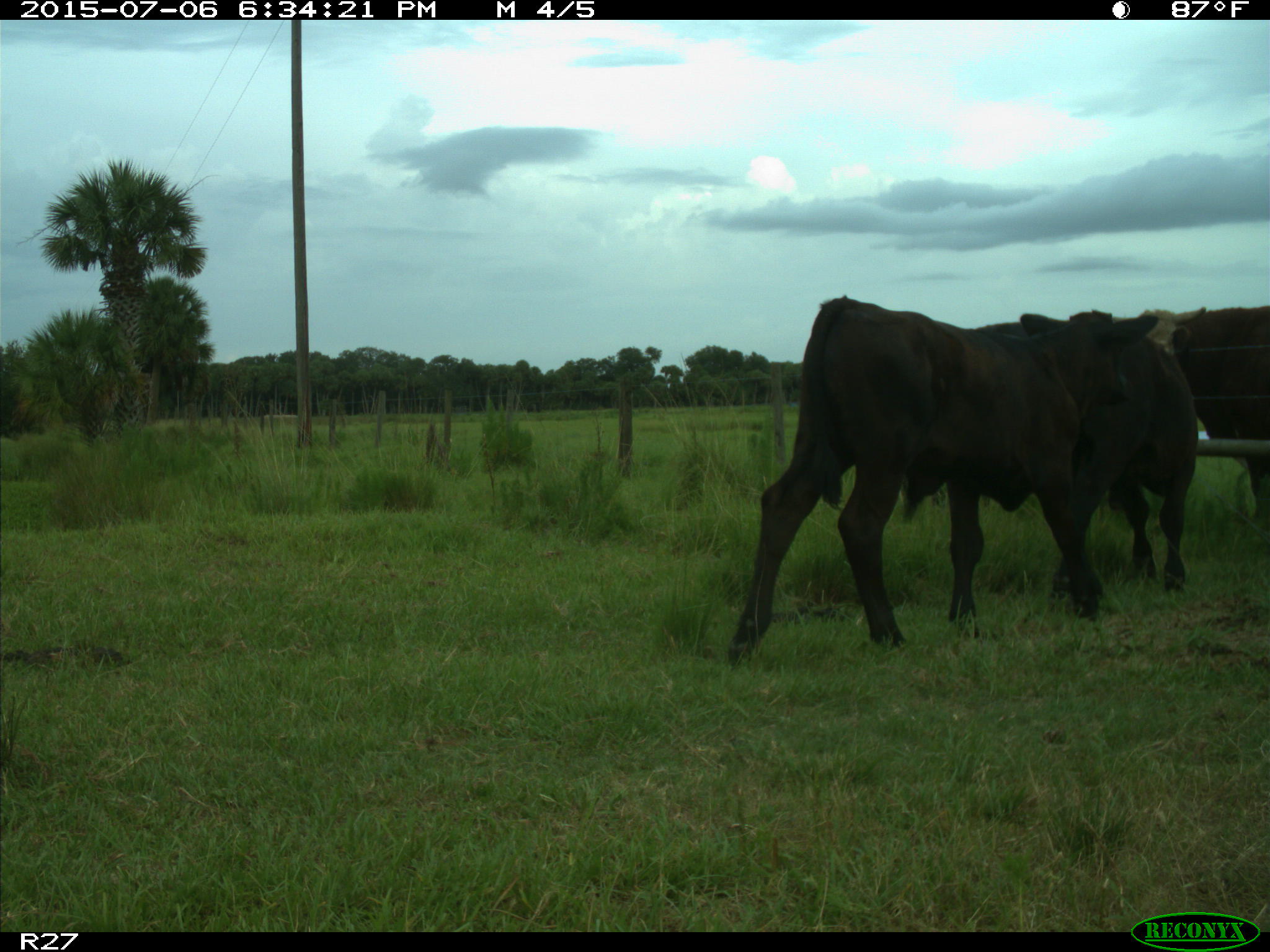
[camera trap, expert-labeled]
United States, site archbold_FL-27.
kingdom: Animalia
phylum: Chordata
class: Mammalia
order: Artiodactyla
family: Bovidae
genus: Bos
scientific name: Bos taurus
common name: domestic cow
Bos taurus (domestic cow).